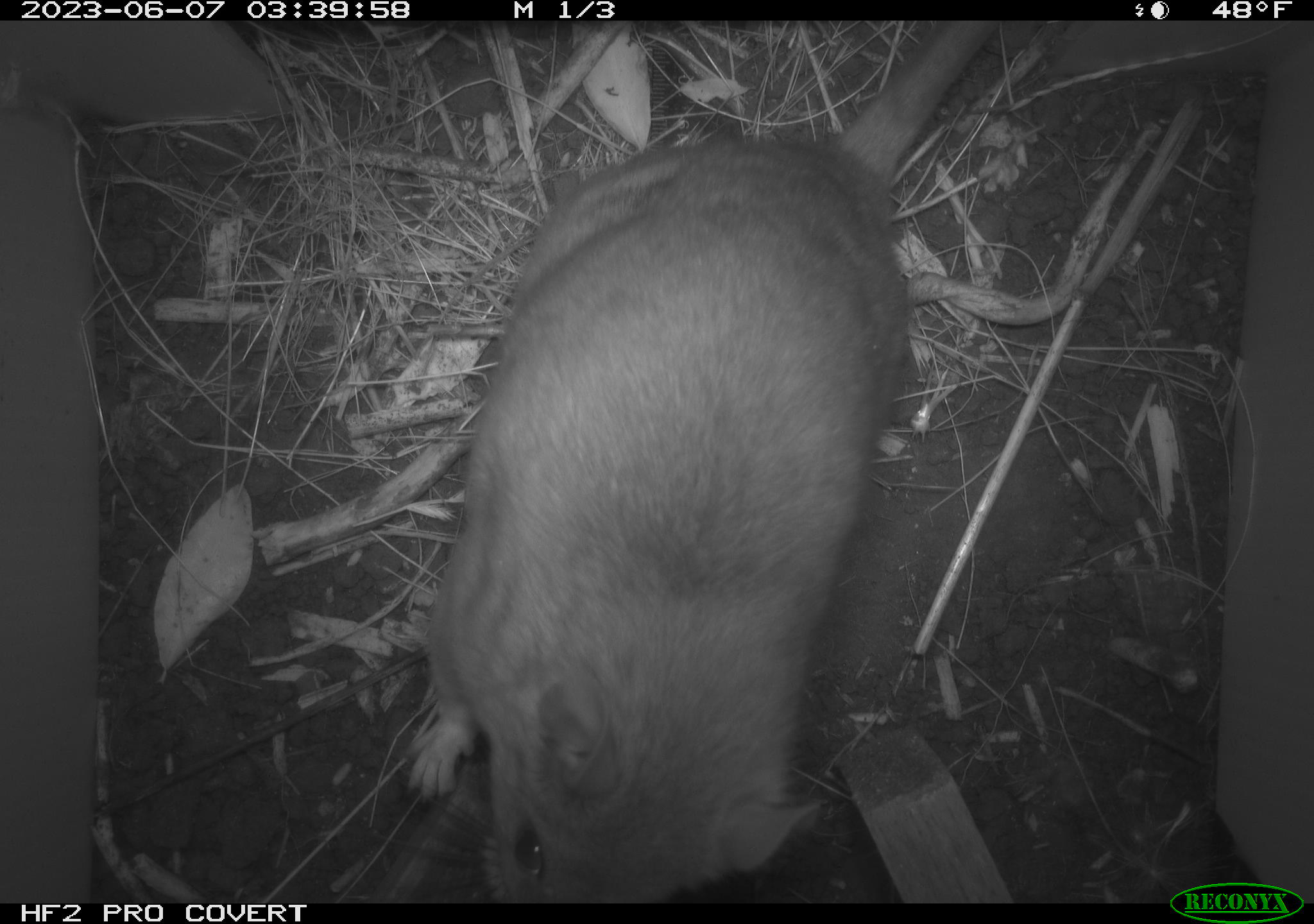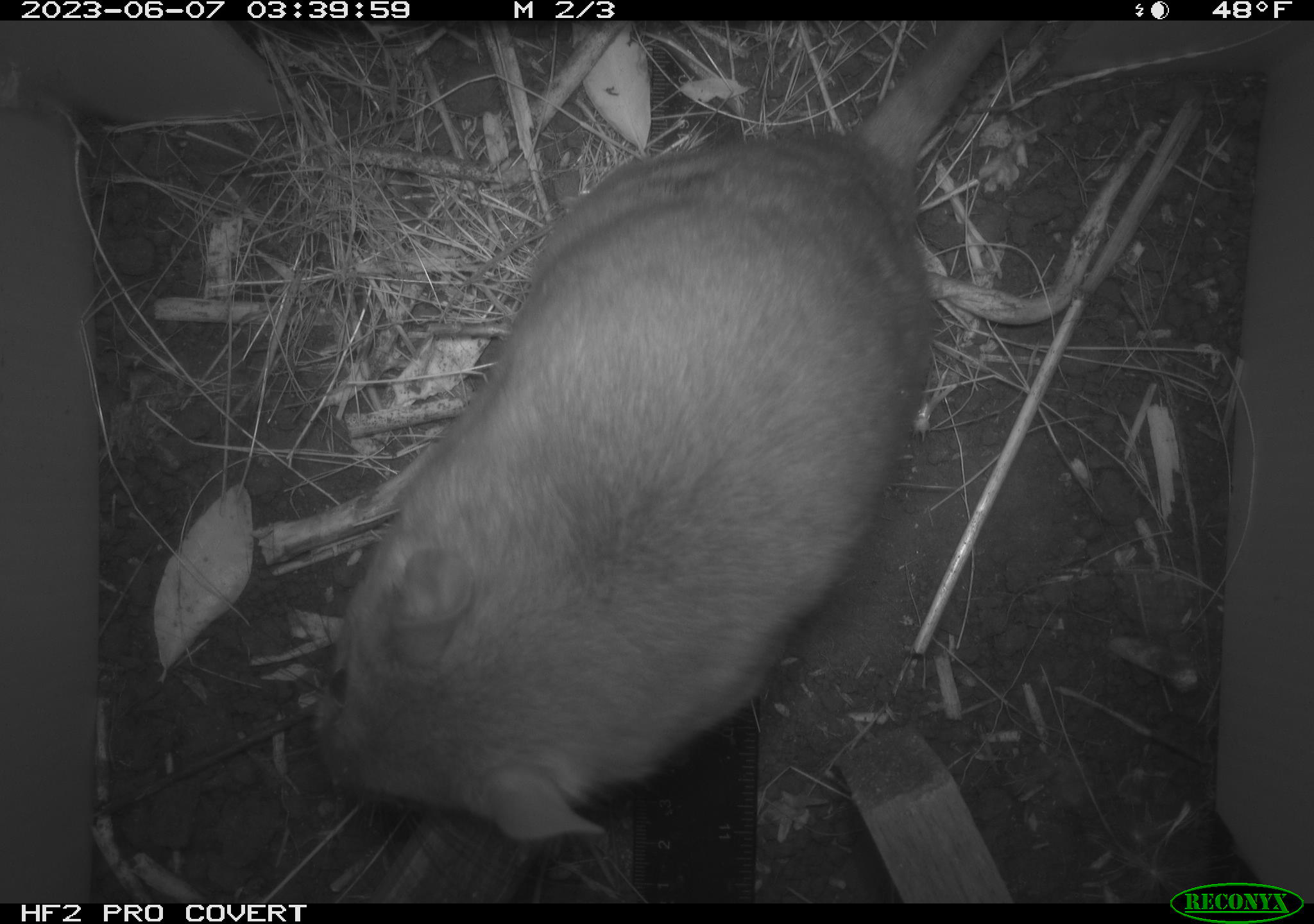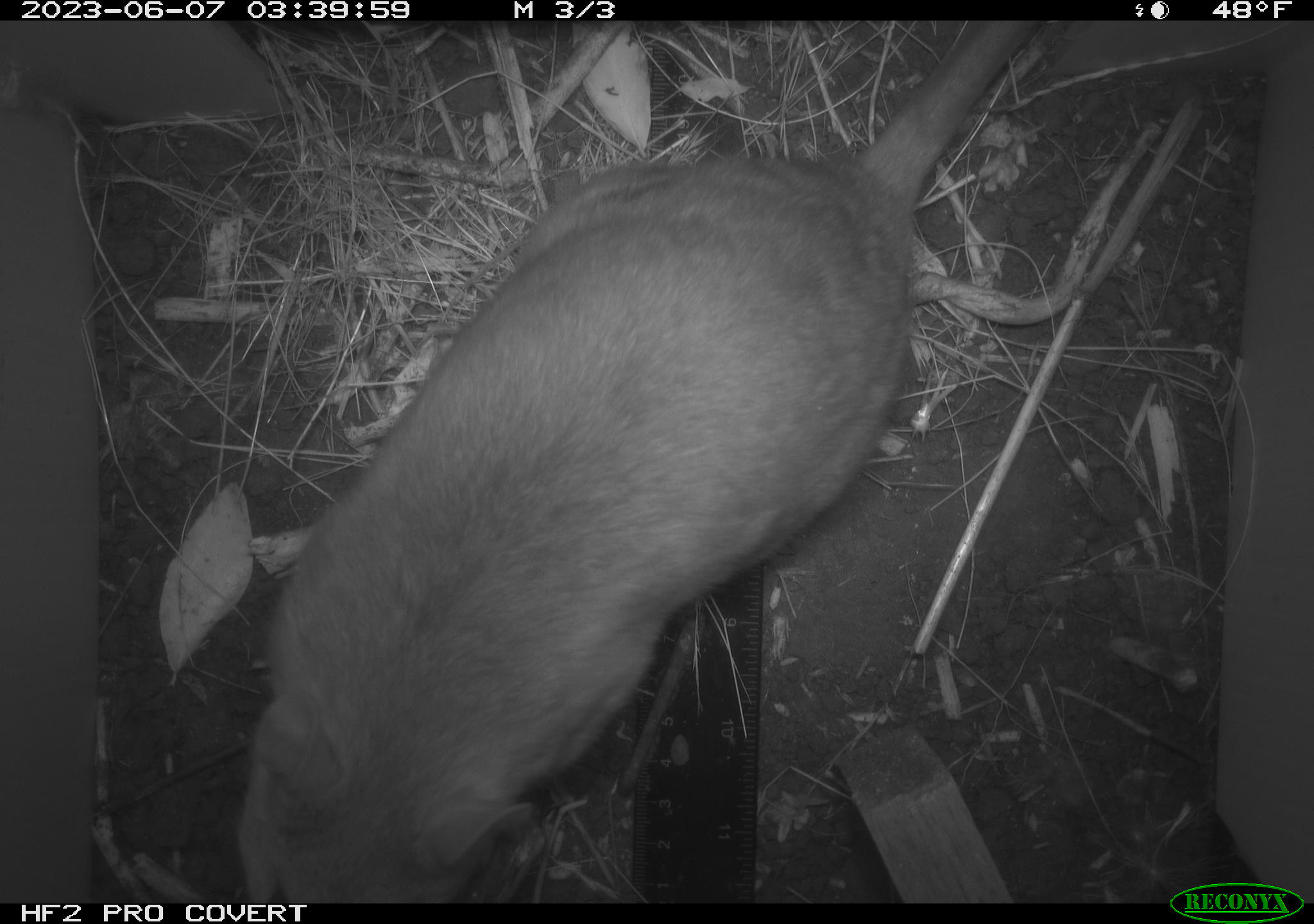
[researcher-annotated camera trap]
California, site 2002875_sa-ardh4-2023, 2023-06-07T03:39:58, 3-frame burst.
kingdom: Animalia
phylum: Chordata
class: Mammalia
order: Rodentia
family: Cricetidae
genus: Neotoma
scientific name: Neotoma fuscipes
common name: dusky-footed woodrat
Dusky-footed woodrat (Neotoma fuscipes).